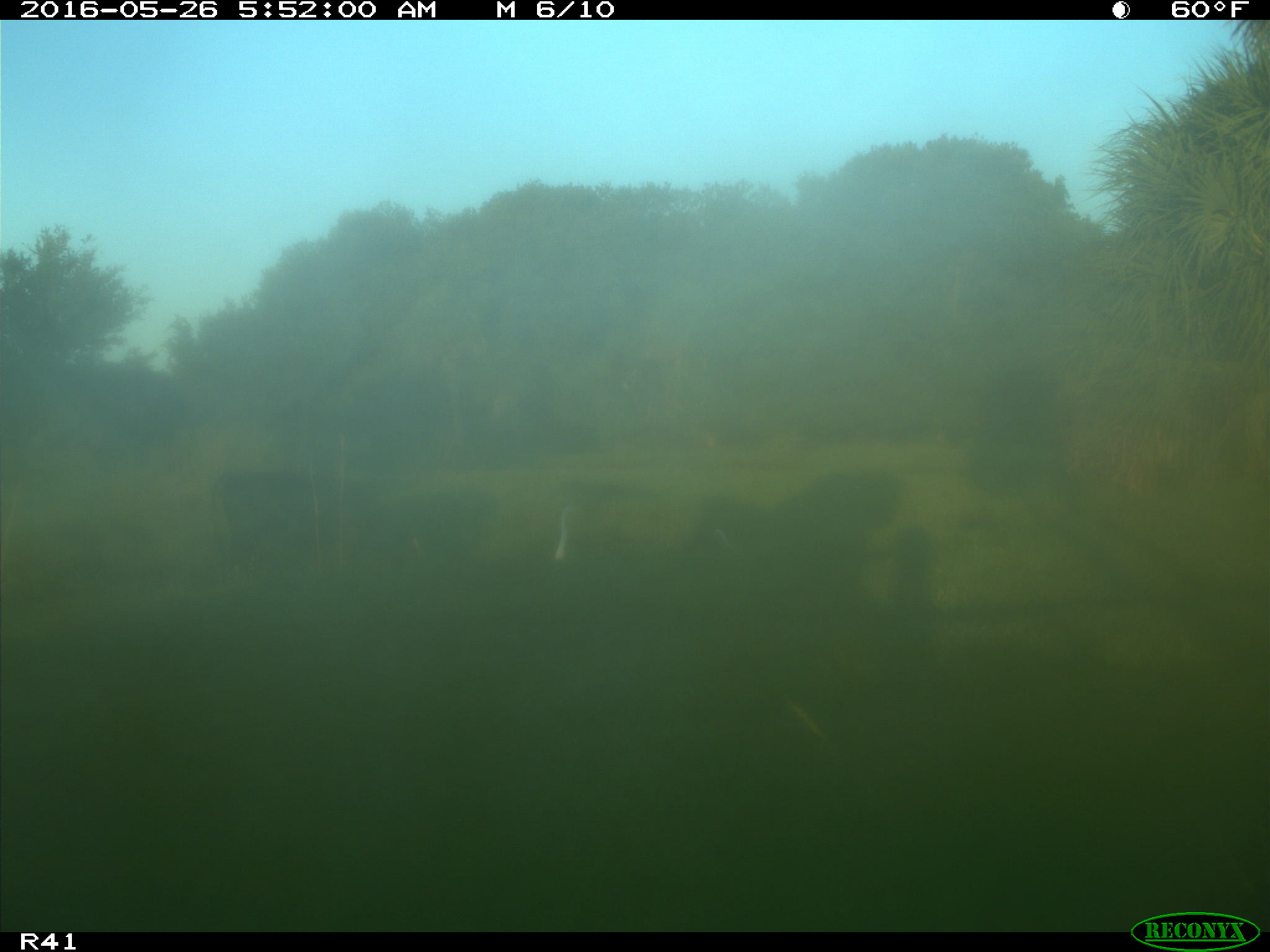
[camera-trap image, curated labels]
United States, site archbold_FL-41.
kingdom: Animalia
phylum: Chordata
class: Mammalia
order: Artiodactyla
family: Bovidae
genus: Bos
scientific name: Bos taurus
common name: domestic cow